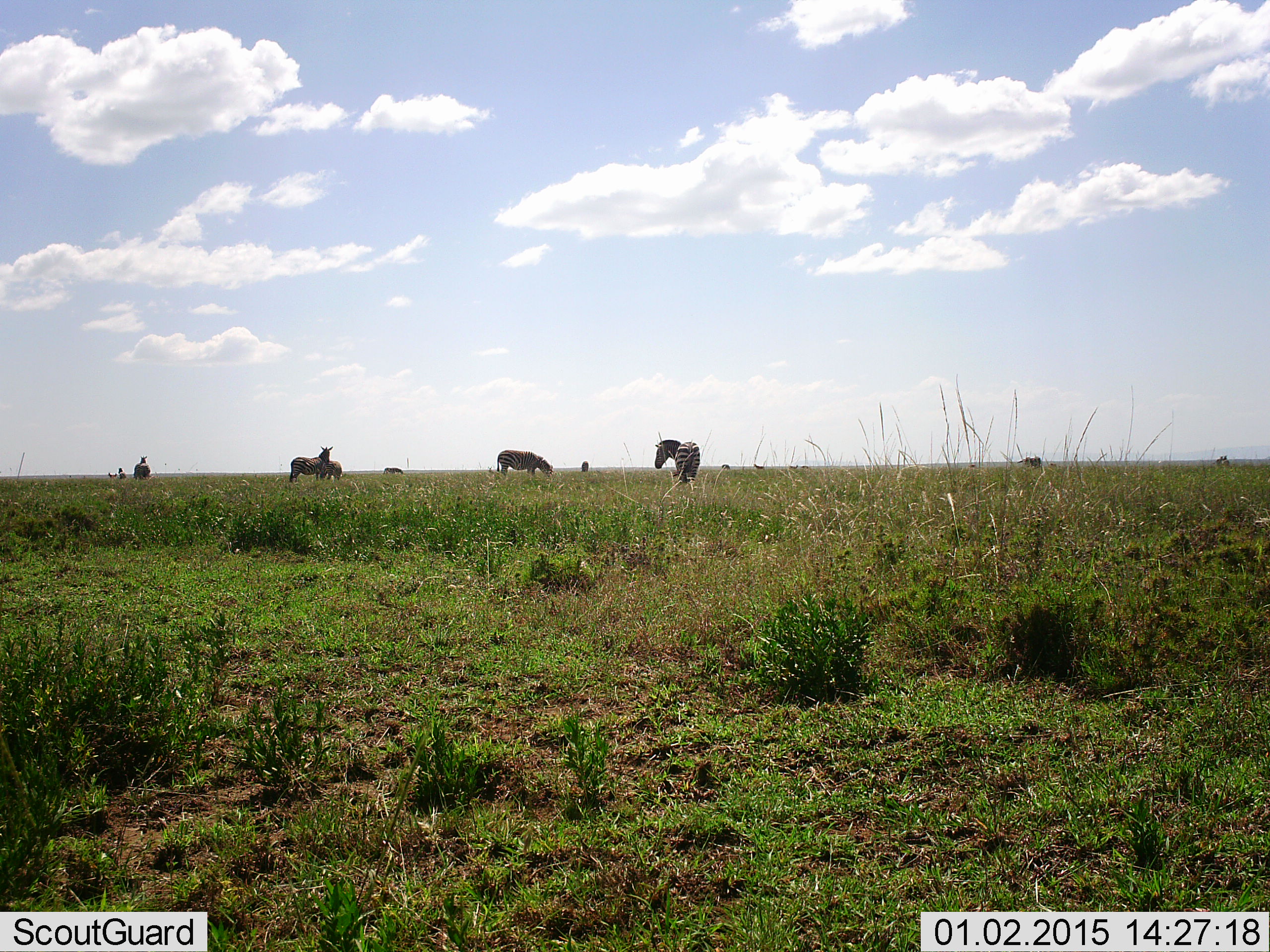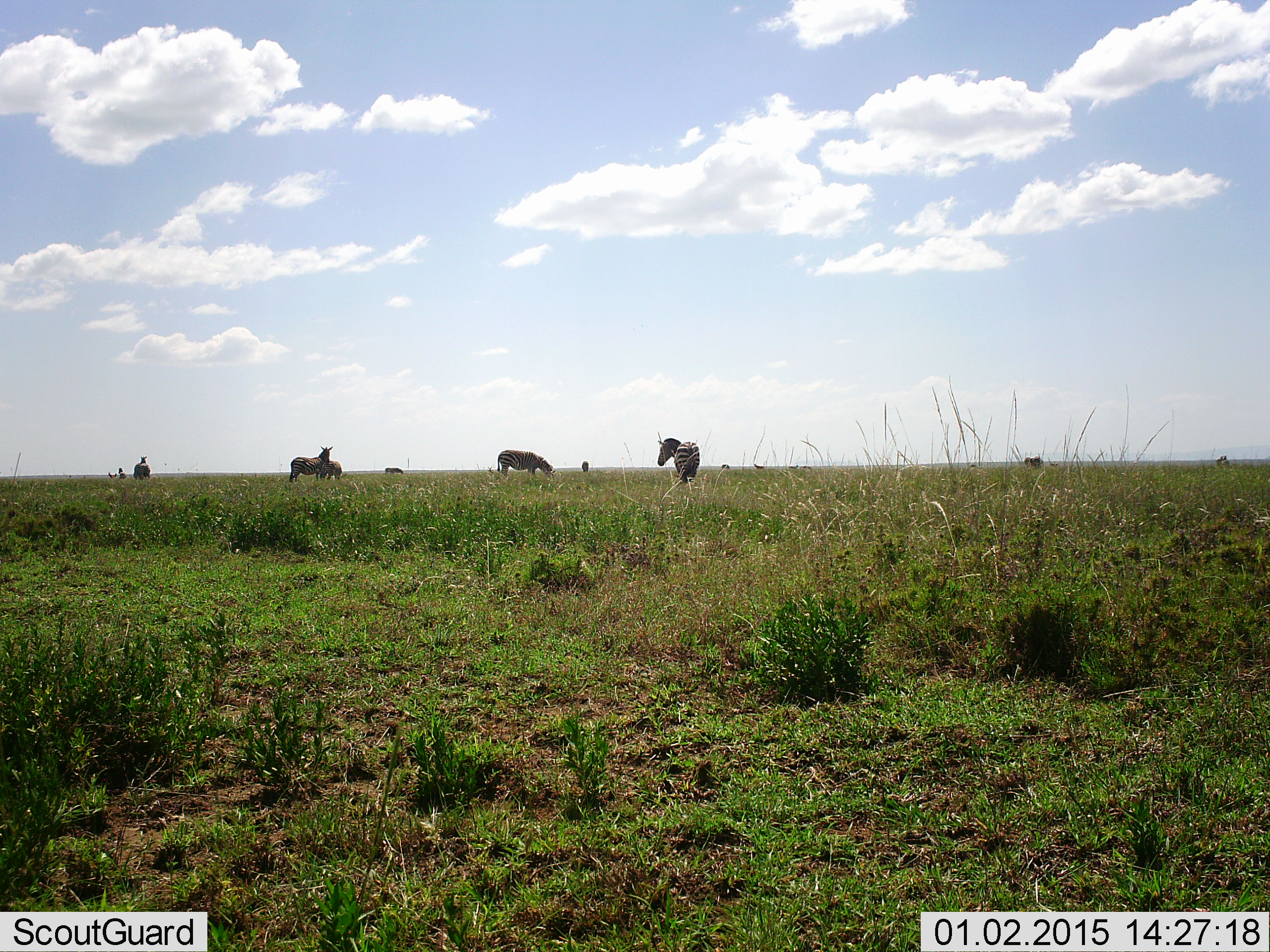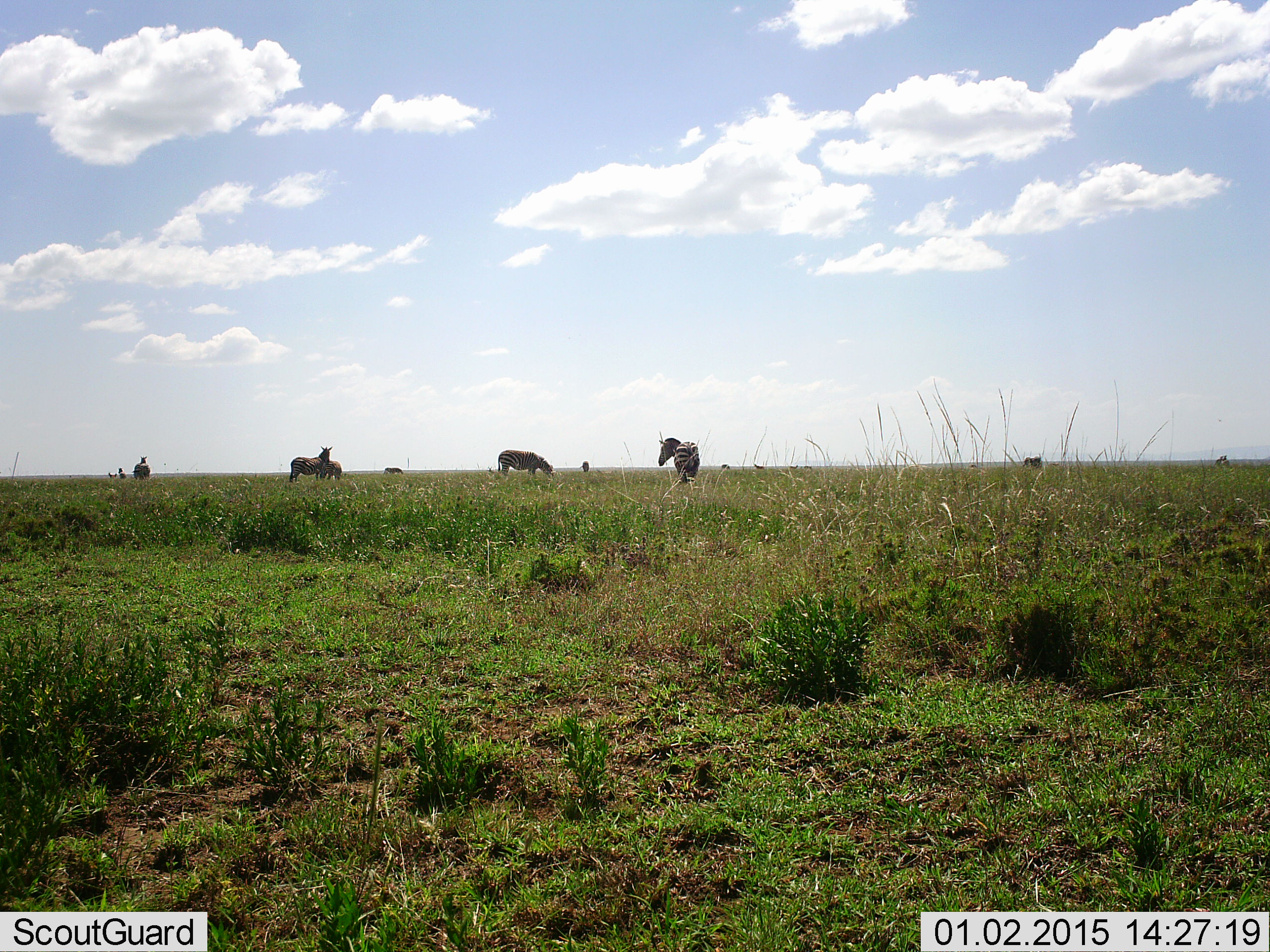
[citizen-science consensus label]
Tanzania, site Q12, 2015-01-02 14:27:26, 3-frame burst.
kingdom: Animalia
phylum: Chordata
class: Mammalia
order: Perissodactyla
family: Equidae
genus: Equus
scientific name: Equus quagga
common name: plains zebra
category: zebra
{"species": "zebra (plains zebra) (Equus quagga)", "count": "8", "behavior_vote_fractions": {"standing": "83%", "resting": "0%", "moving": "33%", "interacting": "8%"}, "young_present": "0%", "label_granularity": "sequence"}